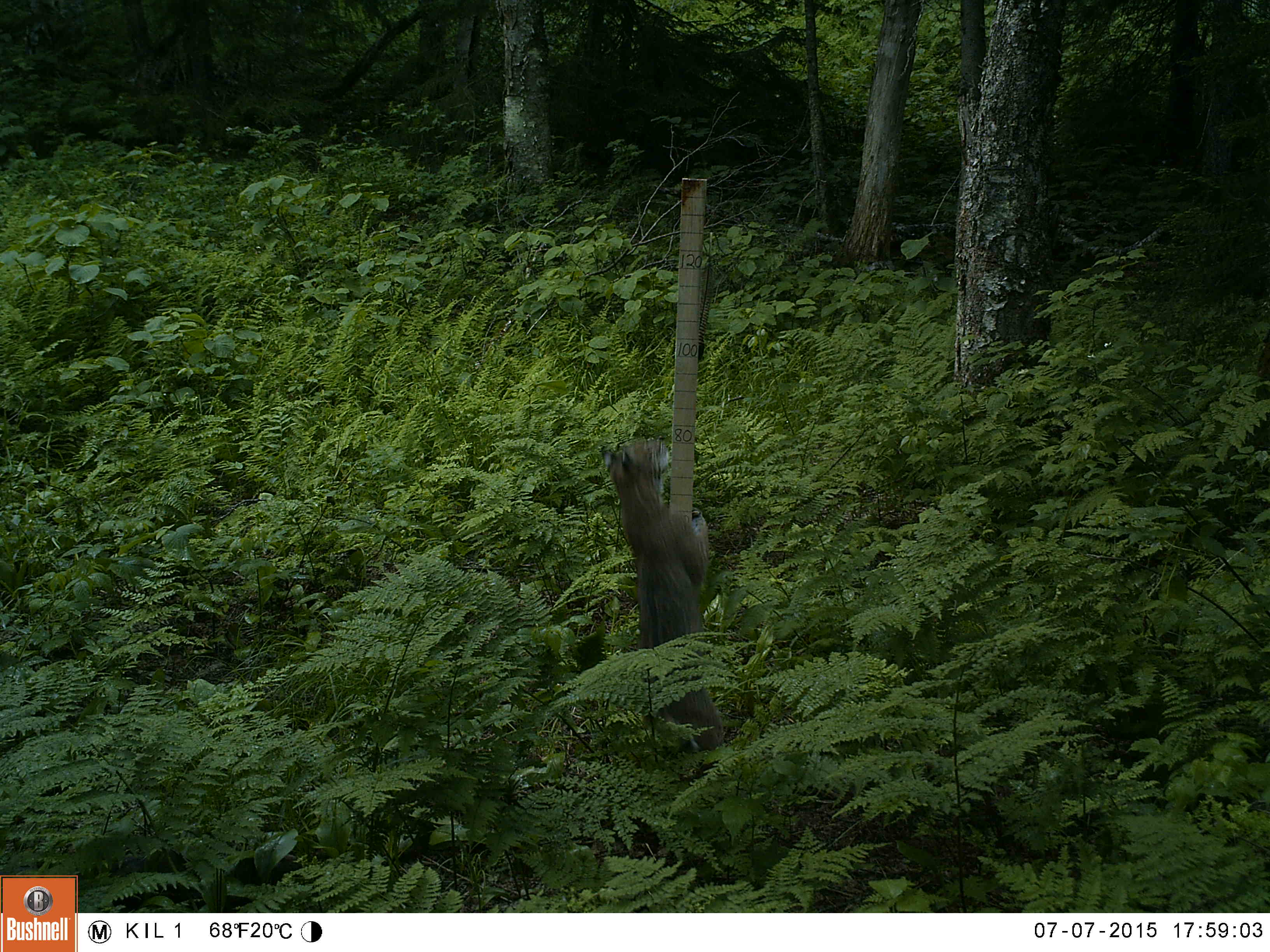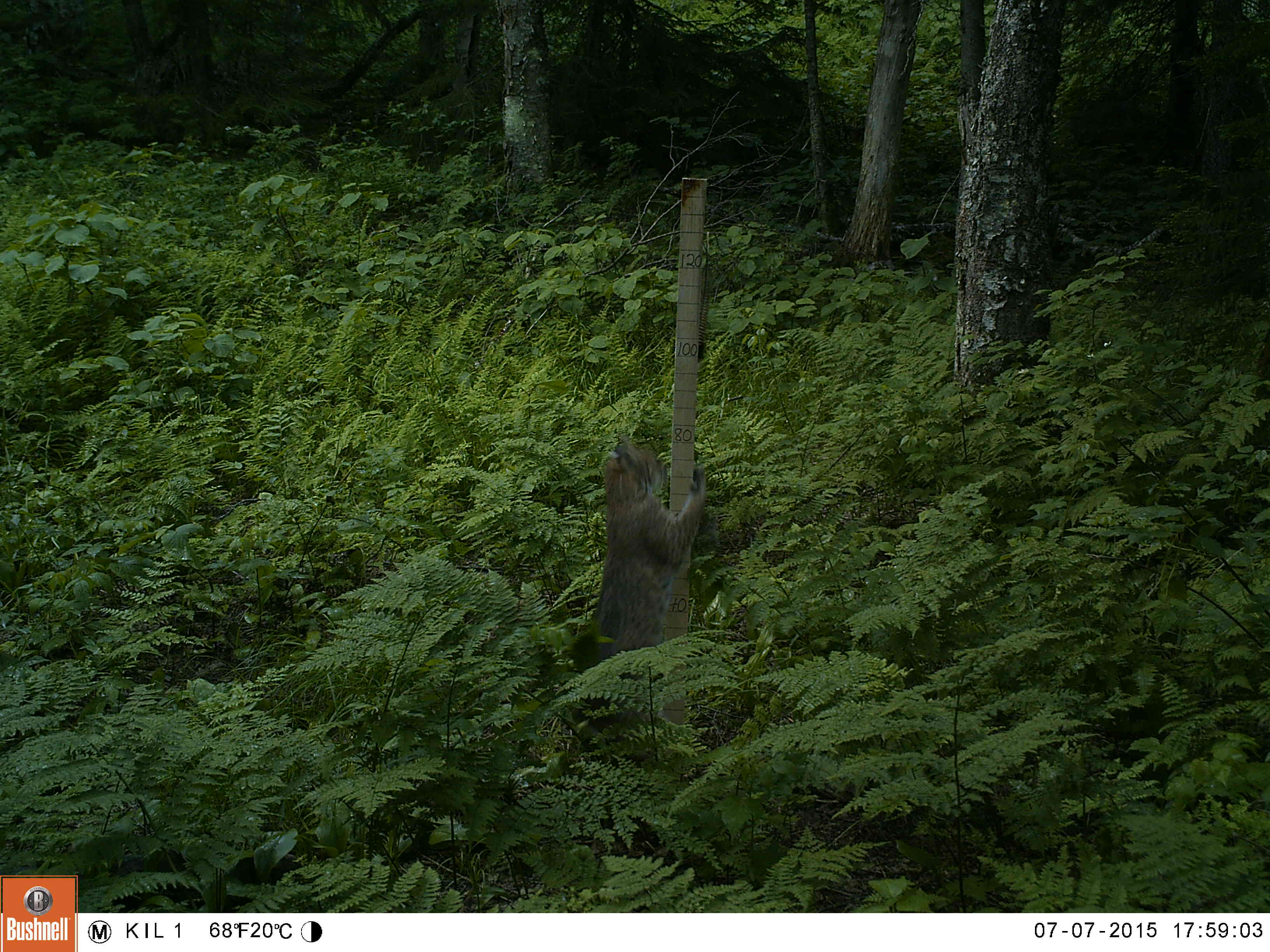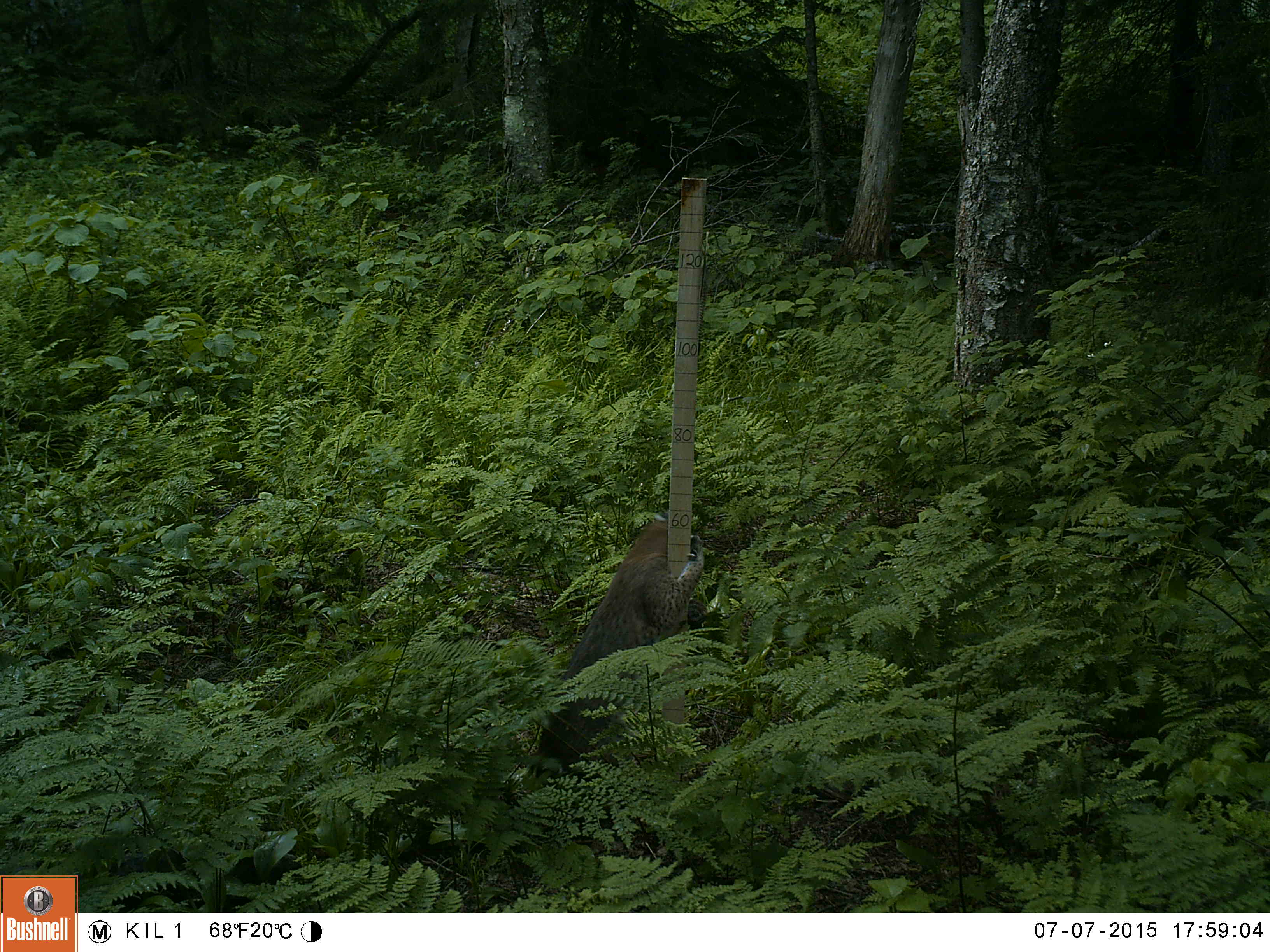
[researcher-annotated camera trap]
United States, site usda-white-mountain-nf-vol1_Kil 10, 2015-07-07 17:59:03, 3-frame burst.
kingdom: Animalia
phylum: Chordata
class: Mammalia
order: Carnivora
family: Felidae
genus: Lynx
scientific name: Lynx rufus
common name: bobcat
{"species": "bobcat (Lynx rufus)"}